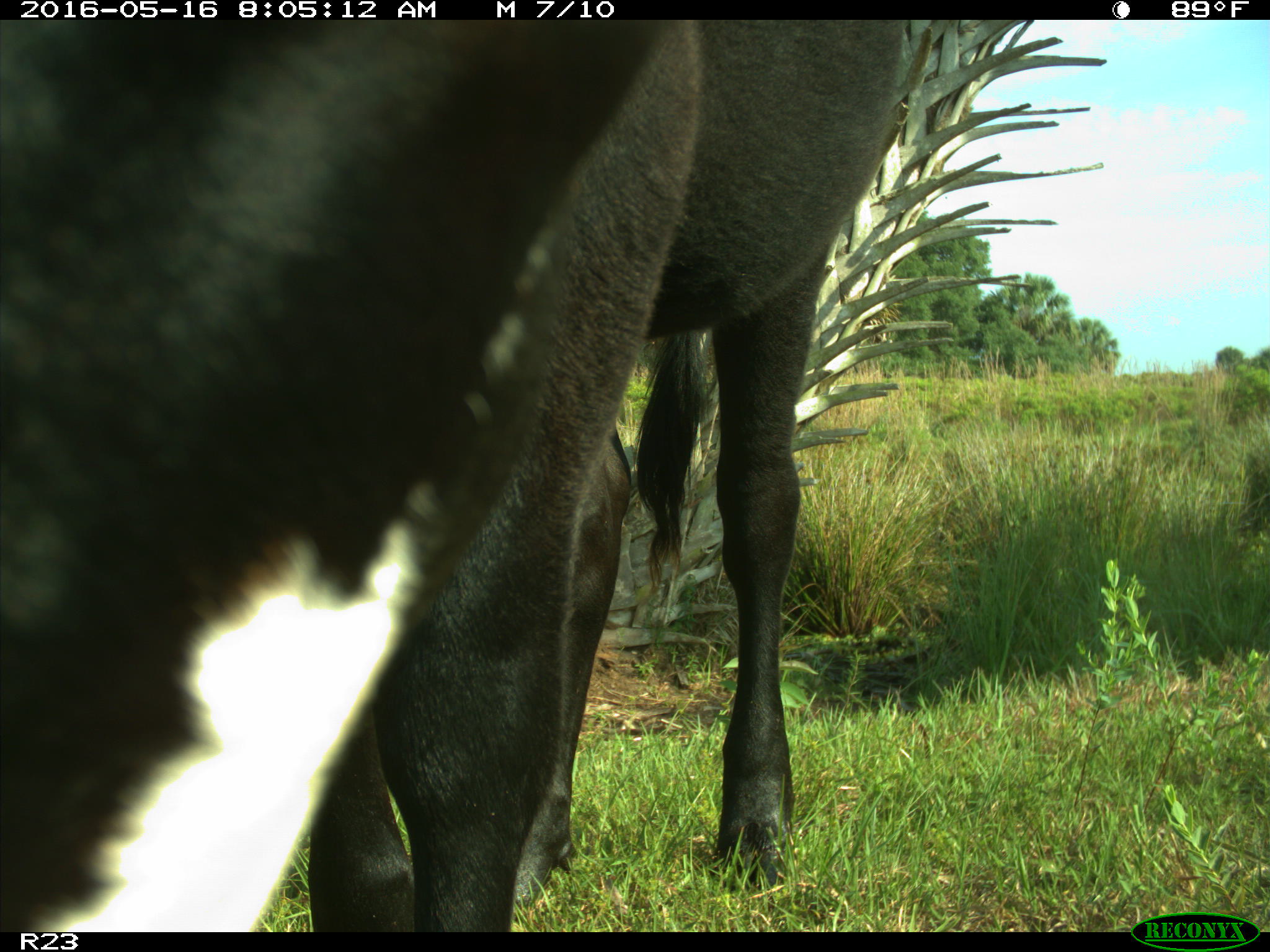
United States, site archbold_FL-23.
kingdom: Animalia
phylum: Chordata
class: Mammalia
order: Artiodactyla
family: Bovidae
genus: Bos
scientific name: Bos taurus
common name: domestic cow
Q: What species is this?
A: Bos taurus (domestic cow).